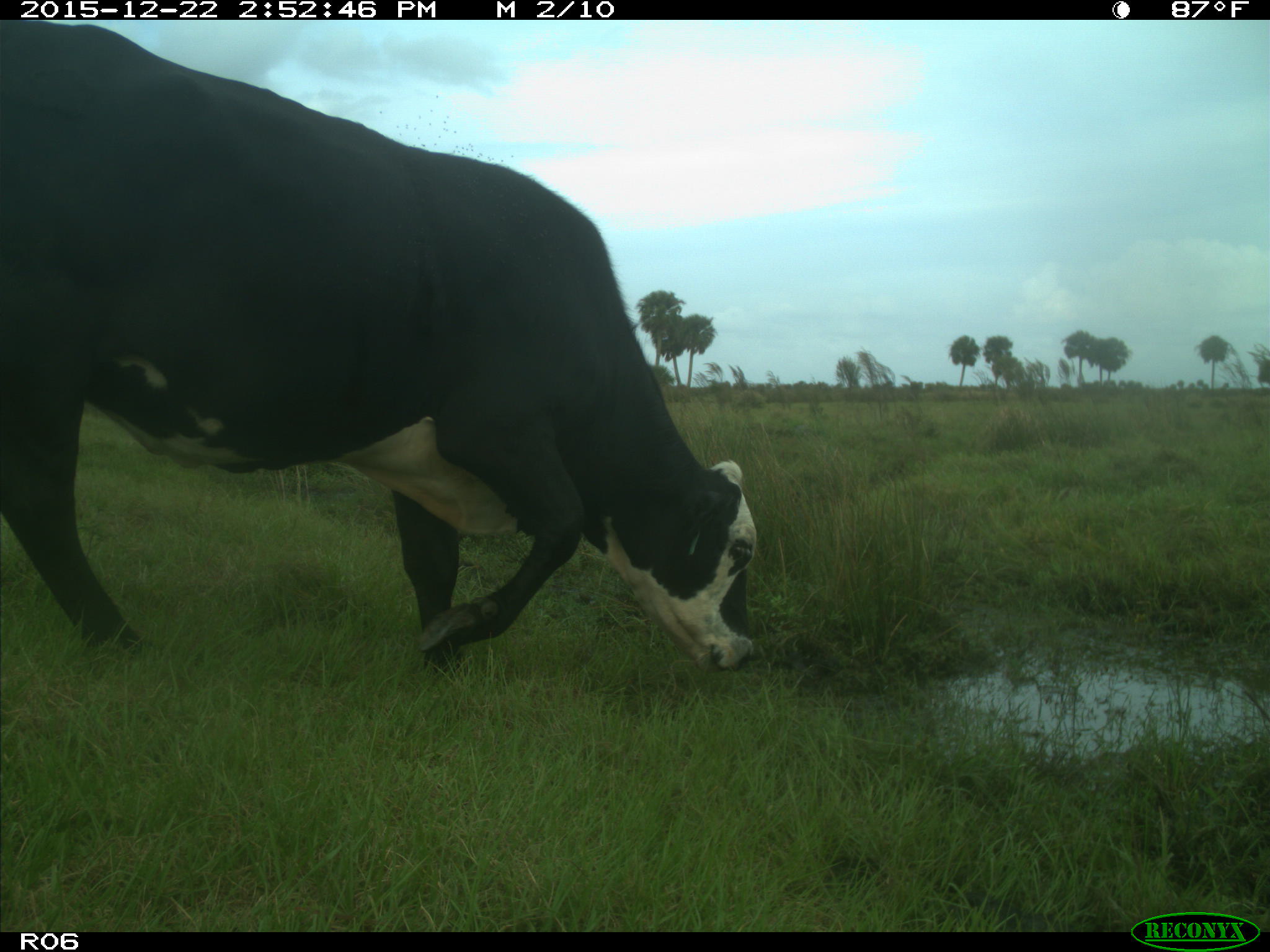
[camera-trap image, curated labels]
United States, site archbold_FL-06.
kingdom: Animalia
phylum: Chordata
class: Mammalia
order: Artiodactyla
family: Bovidae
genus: Bos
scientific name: Bos taurus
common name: domestic cow